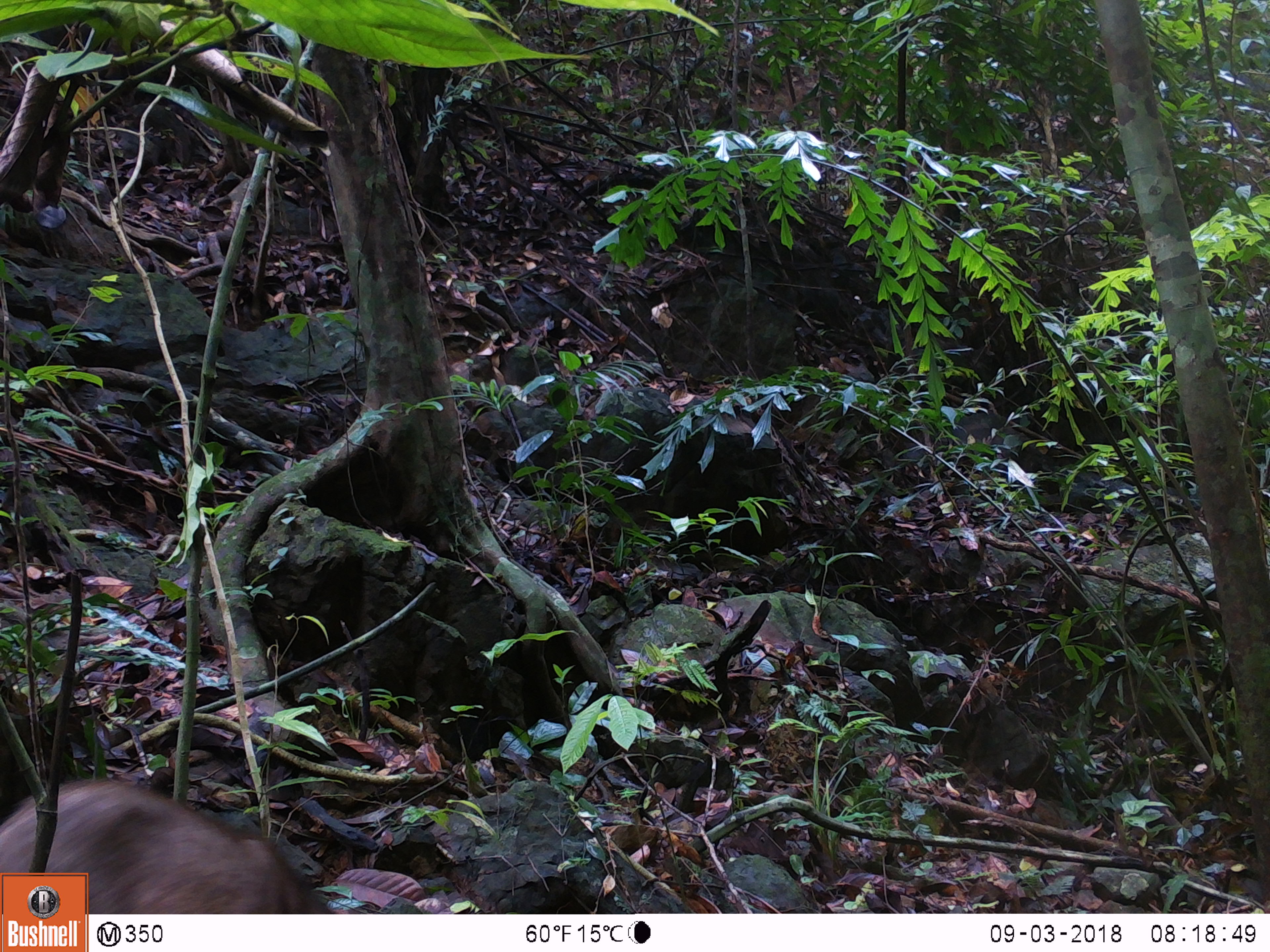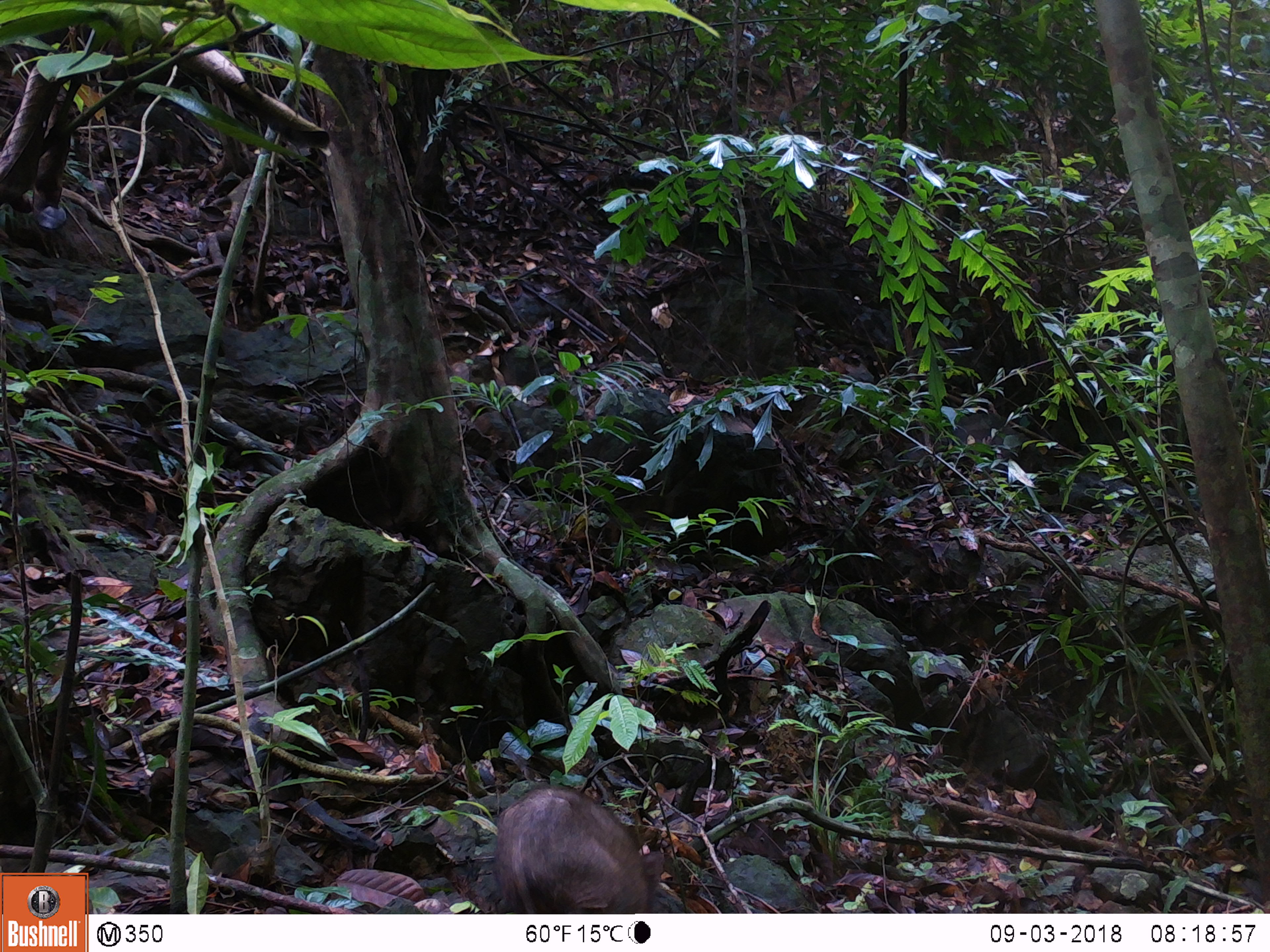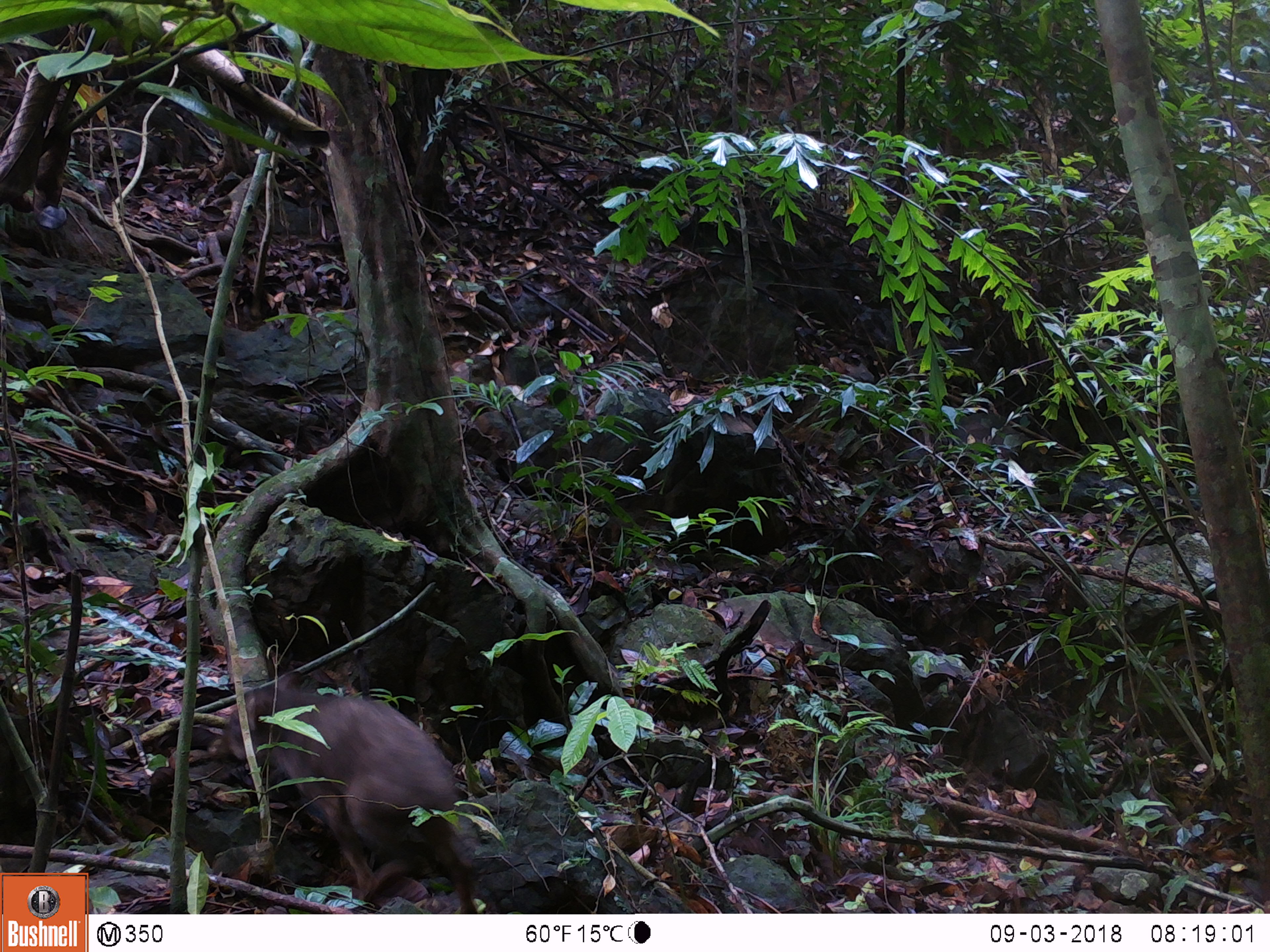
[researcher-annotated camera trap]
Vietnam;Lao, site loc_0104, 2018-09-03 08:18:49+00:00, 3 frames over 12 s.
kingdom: Animalia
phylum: Chordata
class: Mammalia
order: Artiodactyla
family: Suidae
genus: Sus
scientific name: Sus scrofa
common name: eurasian wild pig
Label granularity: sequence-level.